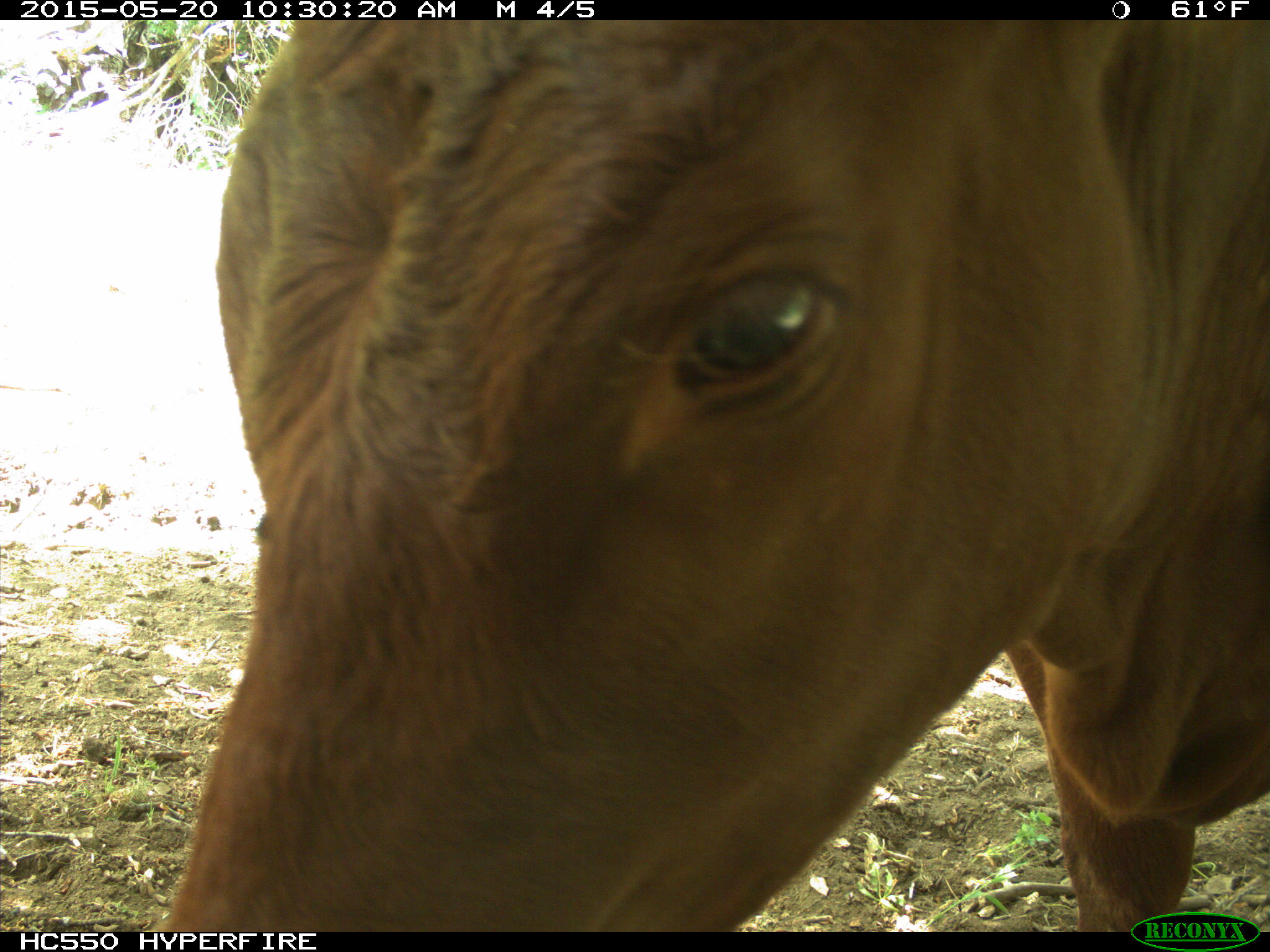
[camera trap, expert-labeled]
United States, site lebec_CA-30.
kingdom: Animalia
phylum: Chordata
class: Mammalia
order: Artiodactyla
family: Bovidae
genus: Bos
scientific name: Bos taurus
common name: domestic cow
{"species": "Bos taurus (domestic cow)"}